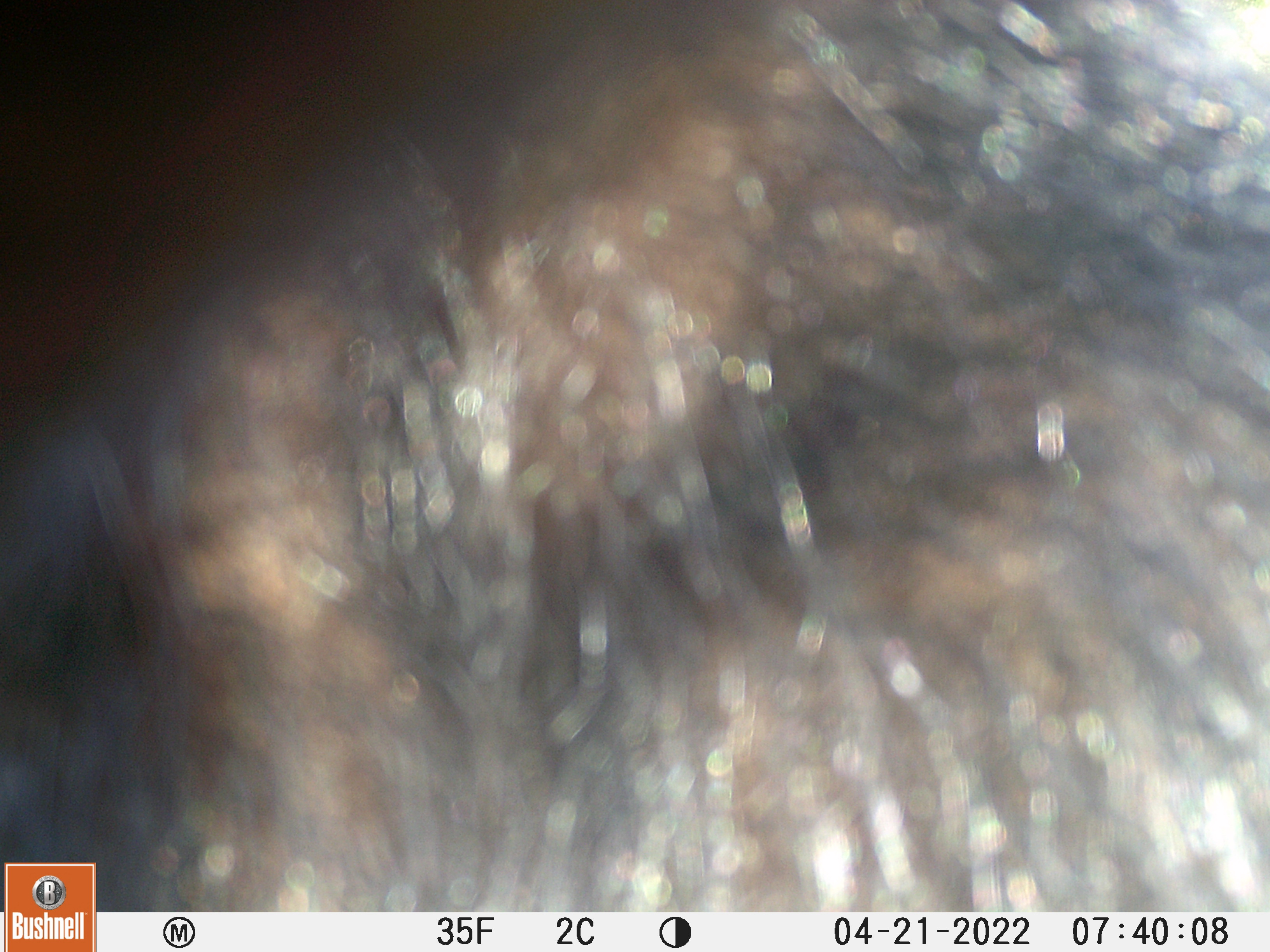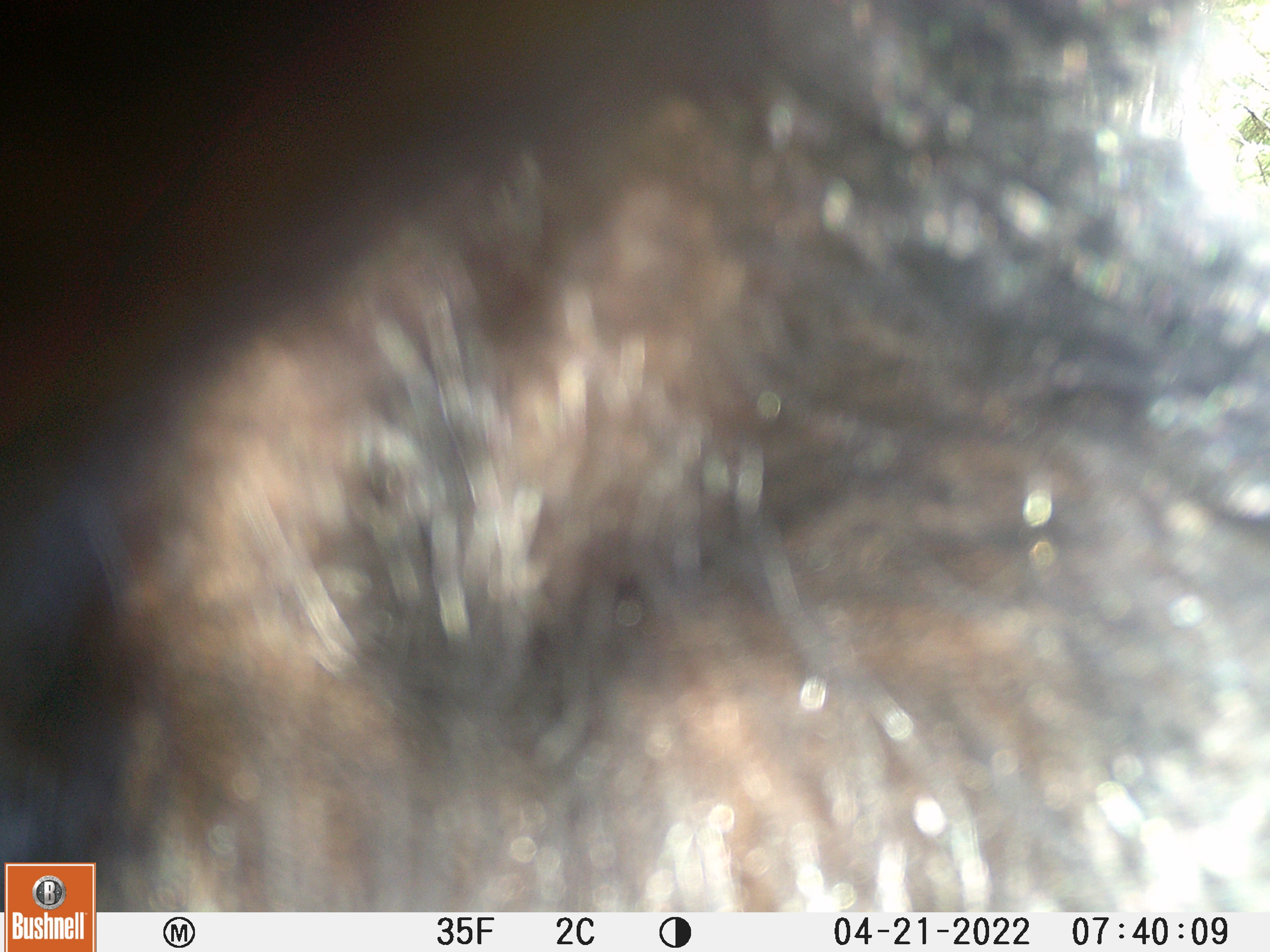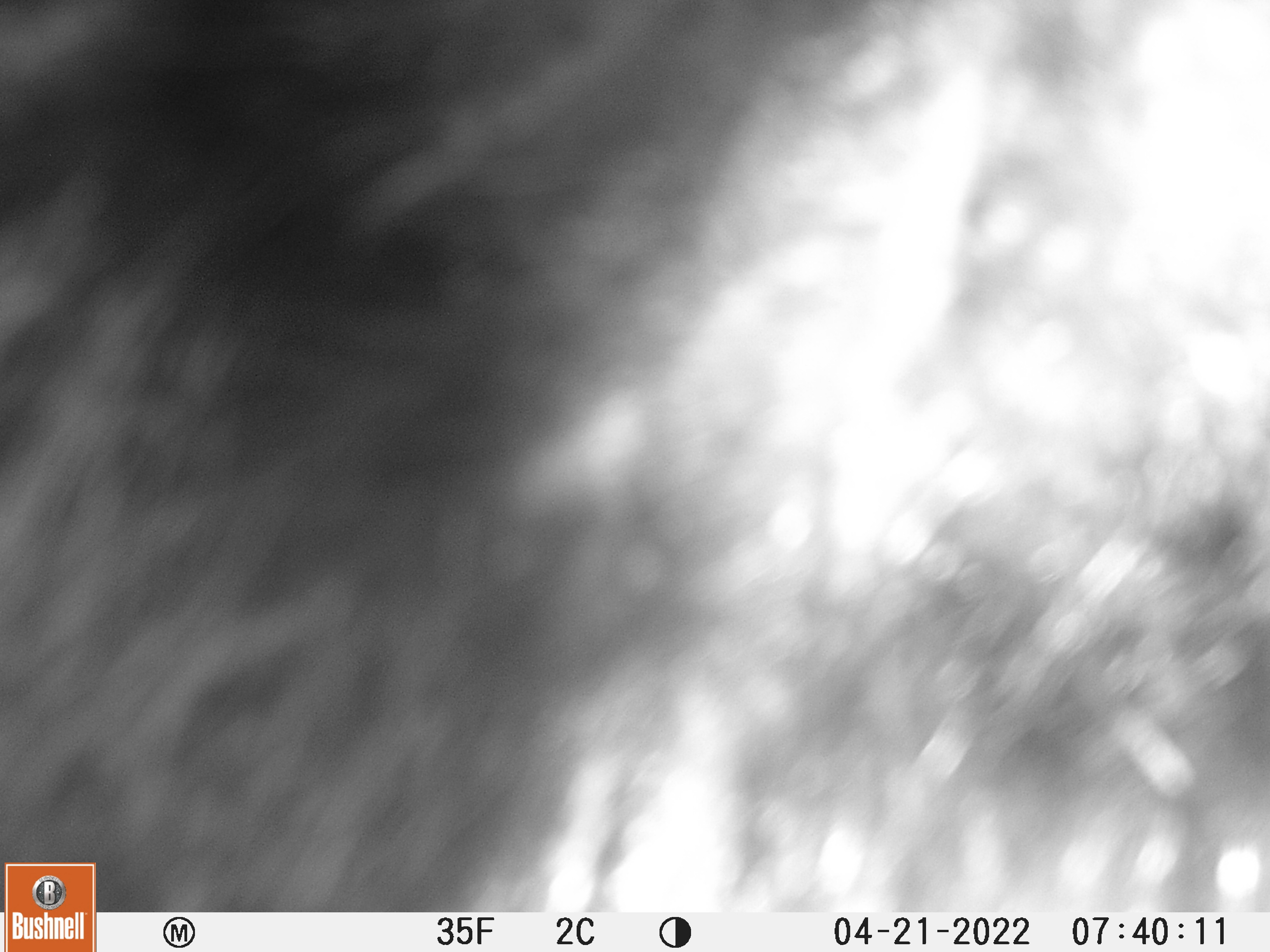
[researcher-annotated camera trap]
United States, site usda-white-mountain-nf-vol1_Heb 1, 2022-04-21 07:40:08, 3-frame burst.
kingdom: Animalia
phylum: Chordata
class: Mammalia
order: Carnivora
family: Ursidae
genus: Ursus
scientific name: Ursus americanus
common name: black bear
Black bear (Ursus americanus).